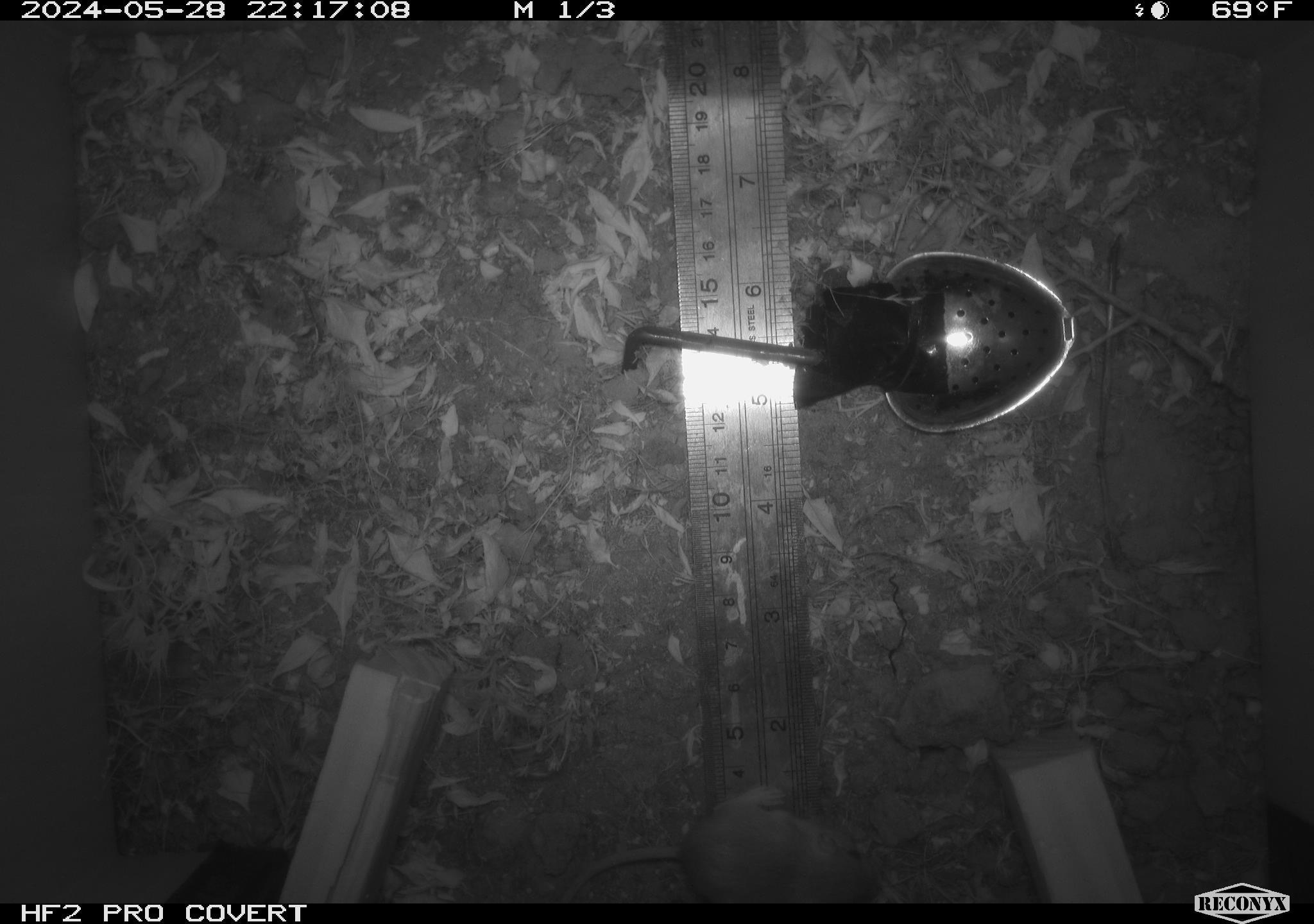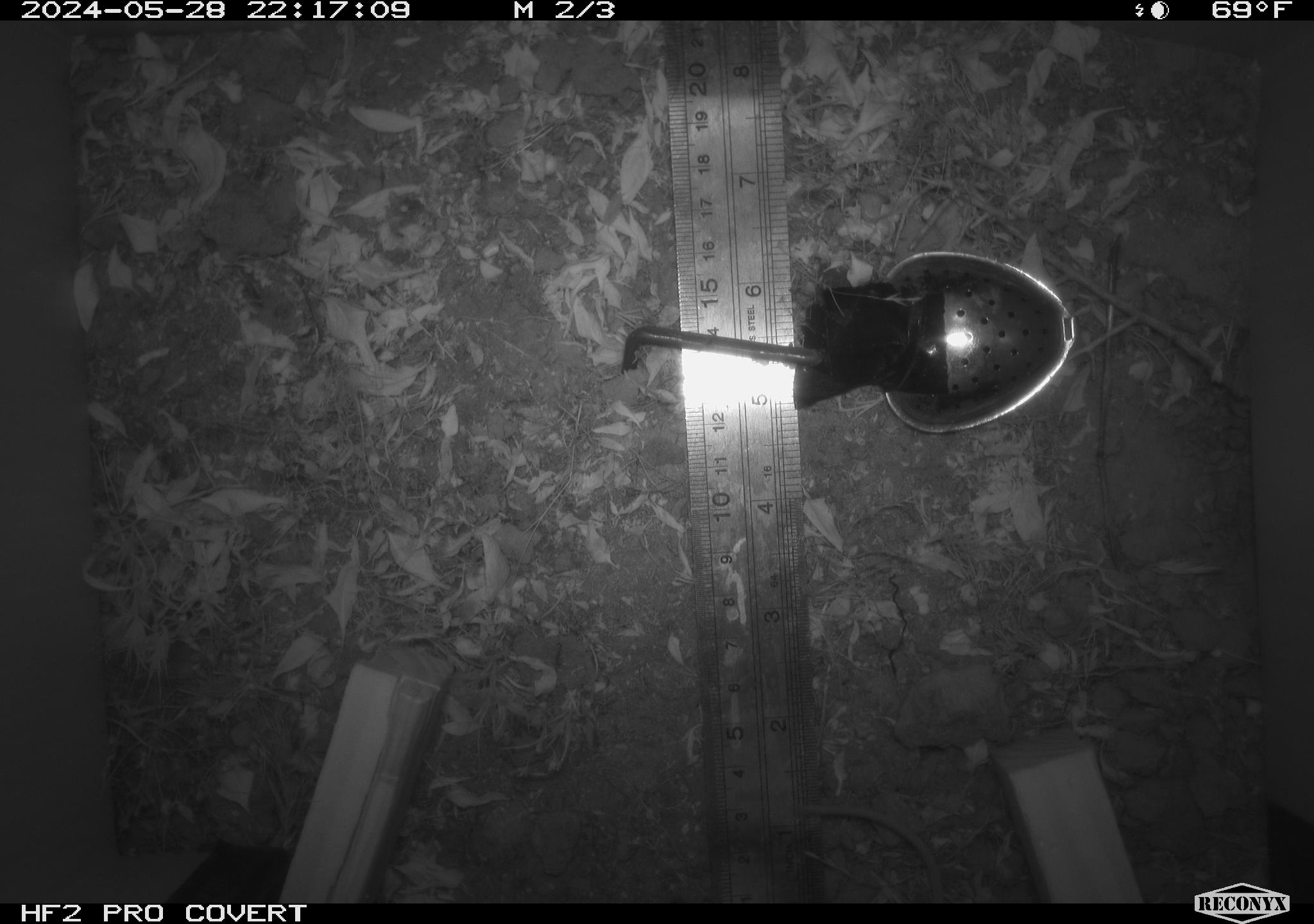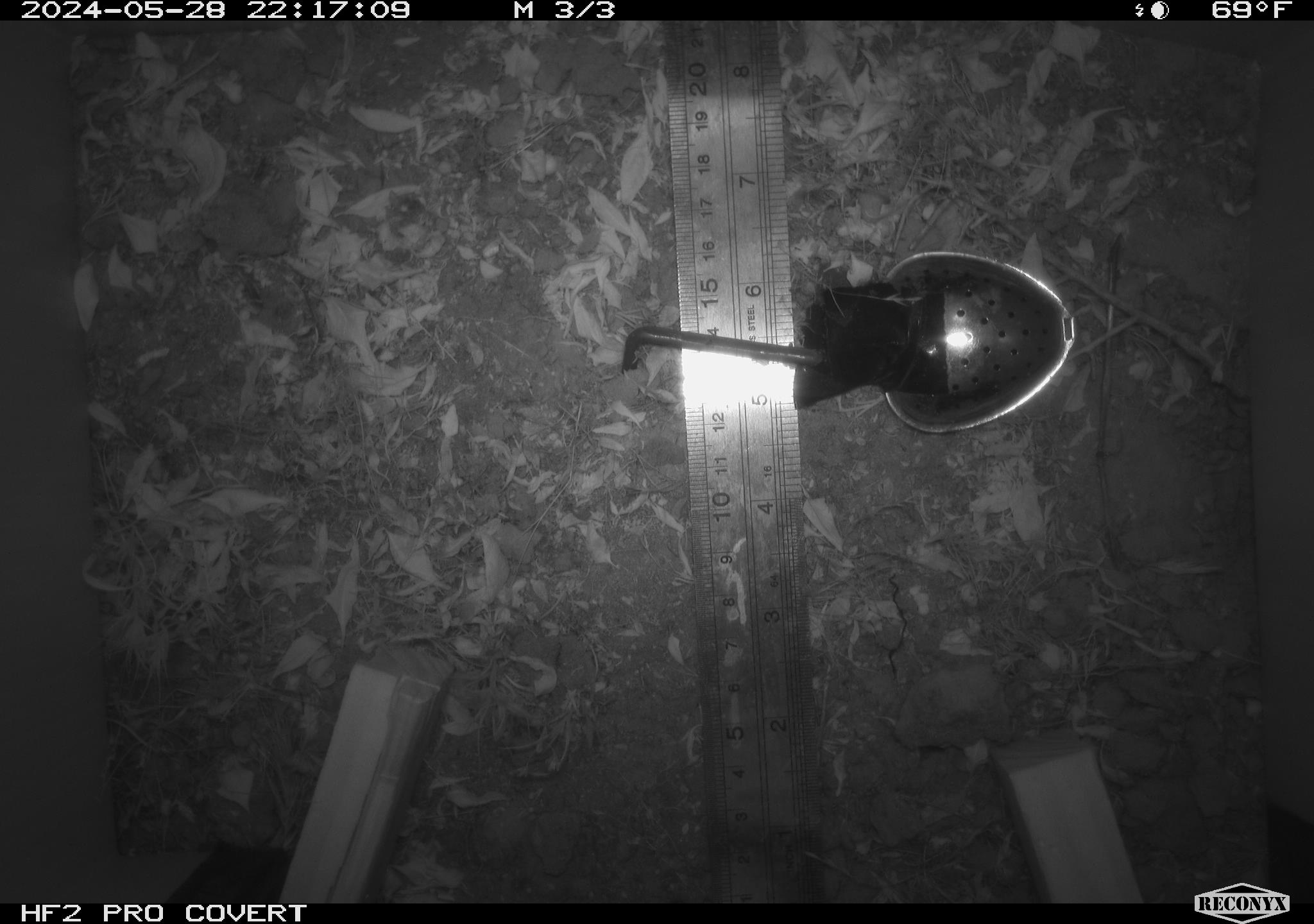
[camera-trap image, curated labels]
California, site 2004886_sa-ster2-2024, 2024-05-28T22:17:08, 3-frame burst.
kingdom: Animalia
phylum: Chordata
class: Mammalia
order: Rodentia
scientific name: Rodentia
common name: mouse species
Mouse species (Rodentia).